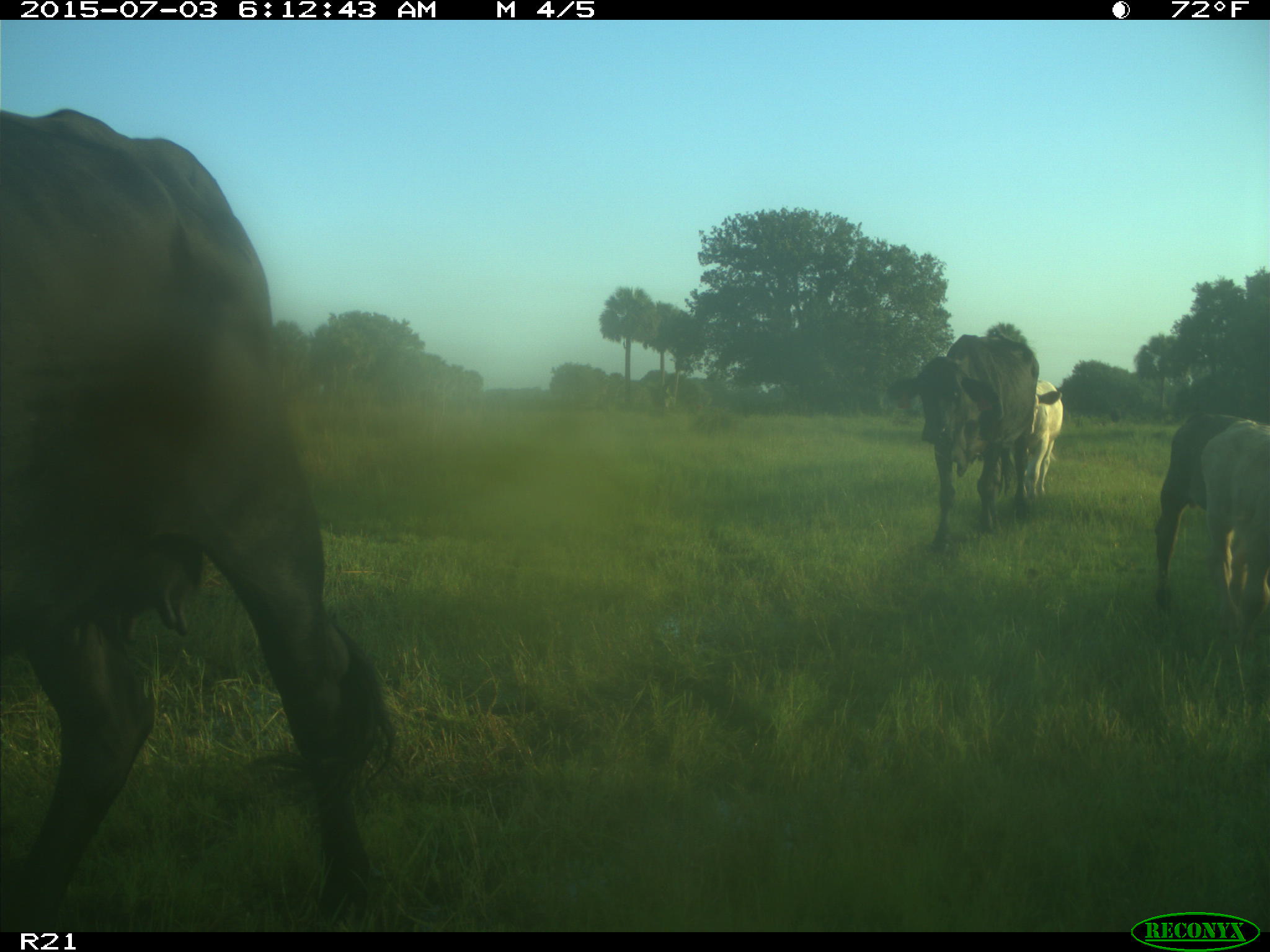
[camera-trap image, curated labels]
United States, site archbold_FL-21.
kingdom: Animalia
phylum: Chordata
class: Mammalia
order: Artiodactyla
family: Bovidae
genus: Bos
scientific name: Bos taurus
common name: domestic cow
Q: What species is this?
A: Bos taurus (domestic cow).